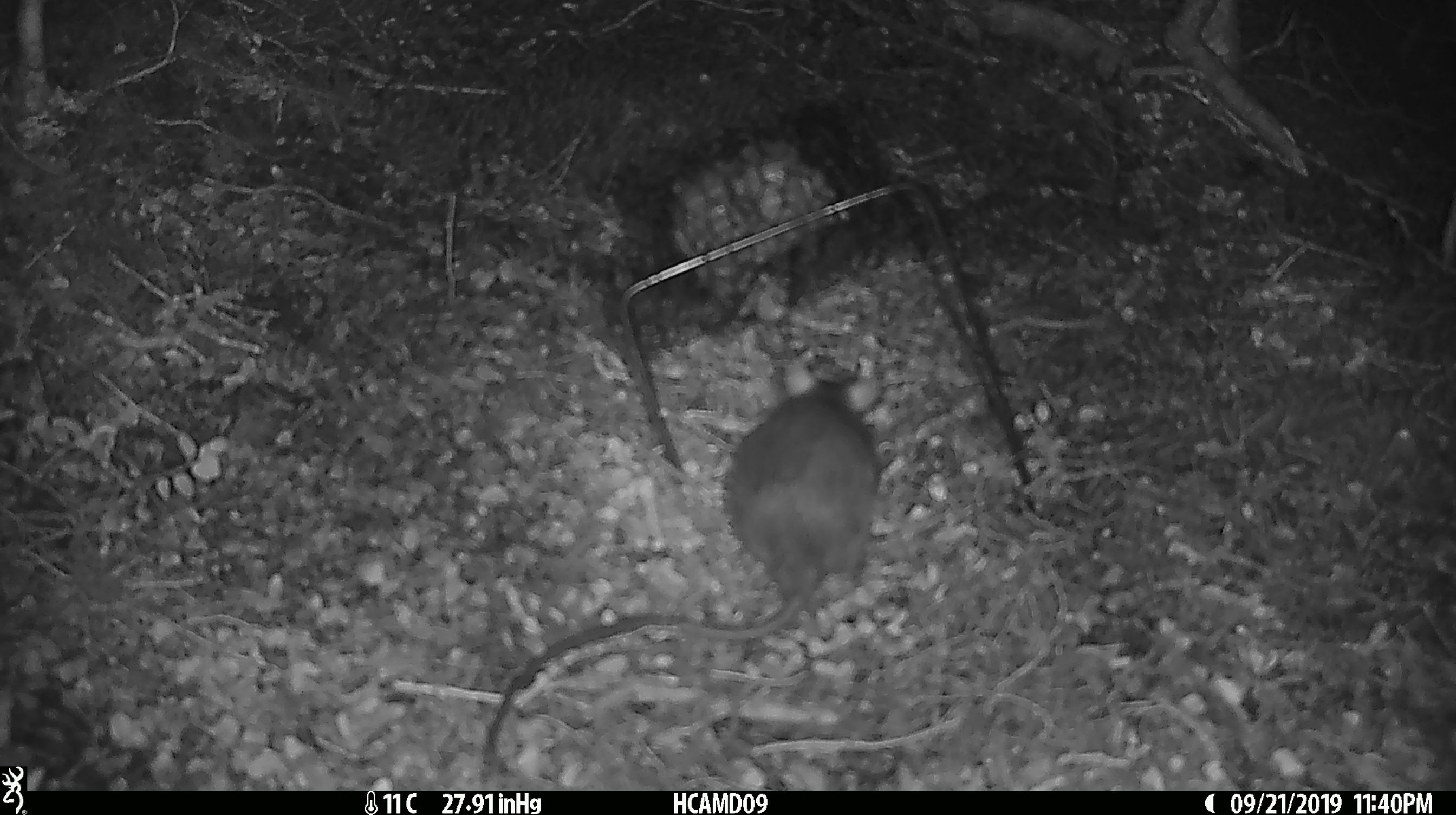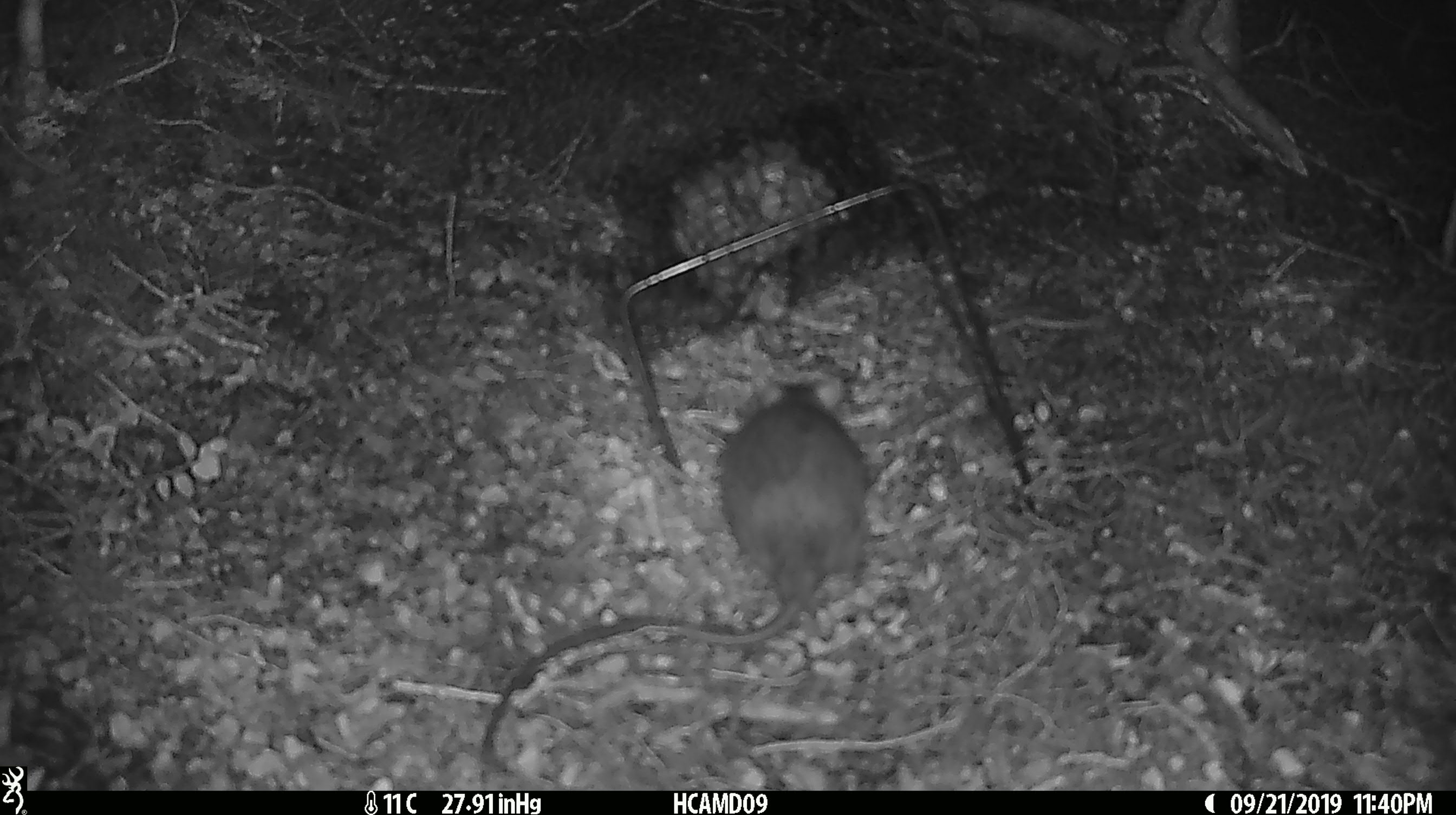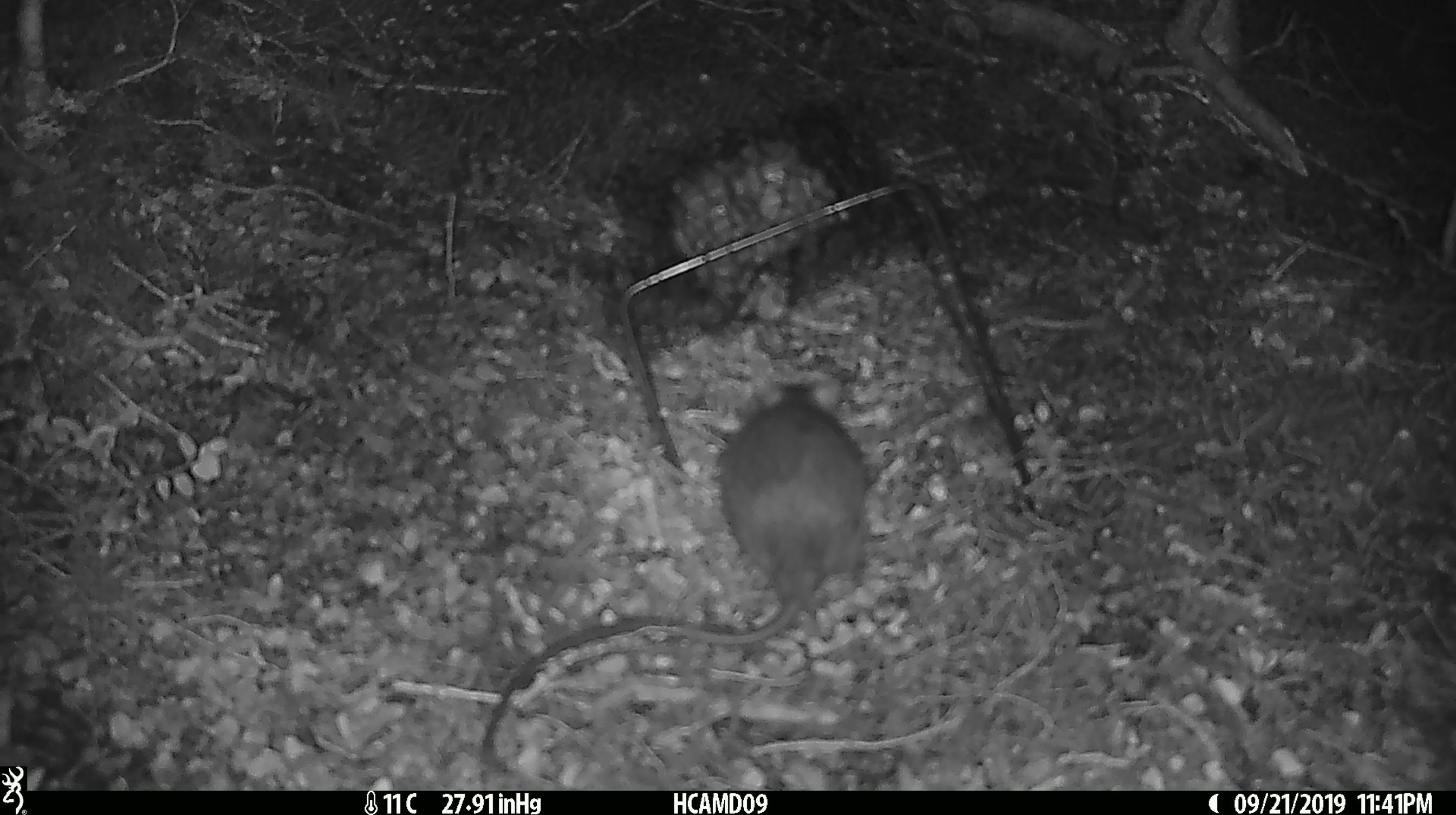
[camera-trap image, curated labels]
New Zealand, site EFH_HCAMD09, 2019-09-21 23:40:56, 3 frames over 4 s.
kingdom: Animalia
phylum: Chordata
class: Mammalia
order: Rodentia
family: Muridae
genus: Rattus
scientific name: Rattus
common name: rat